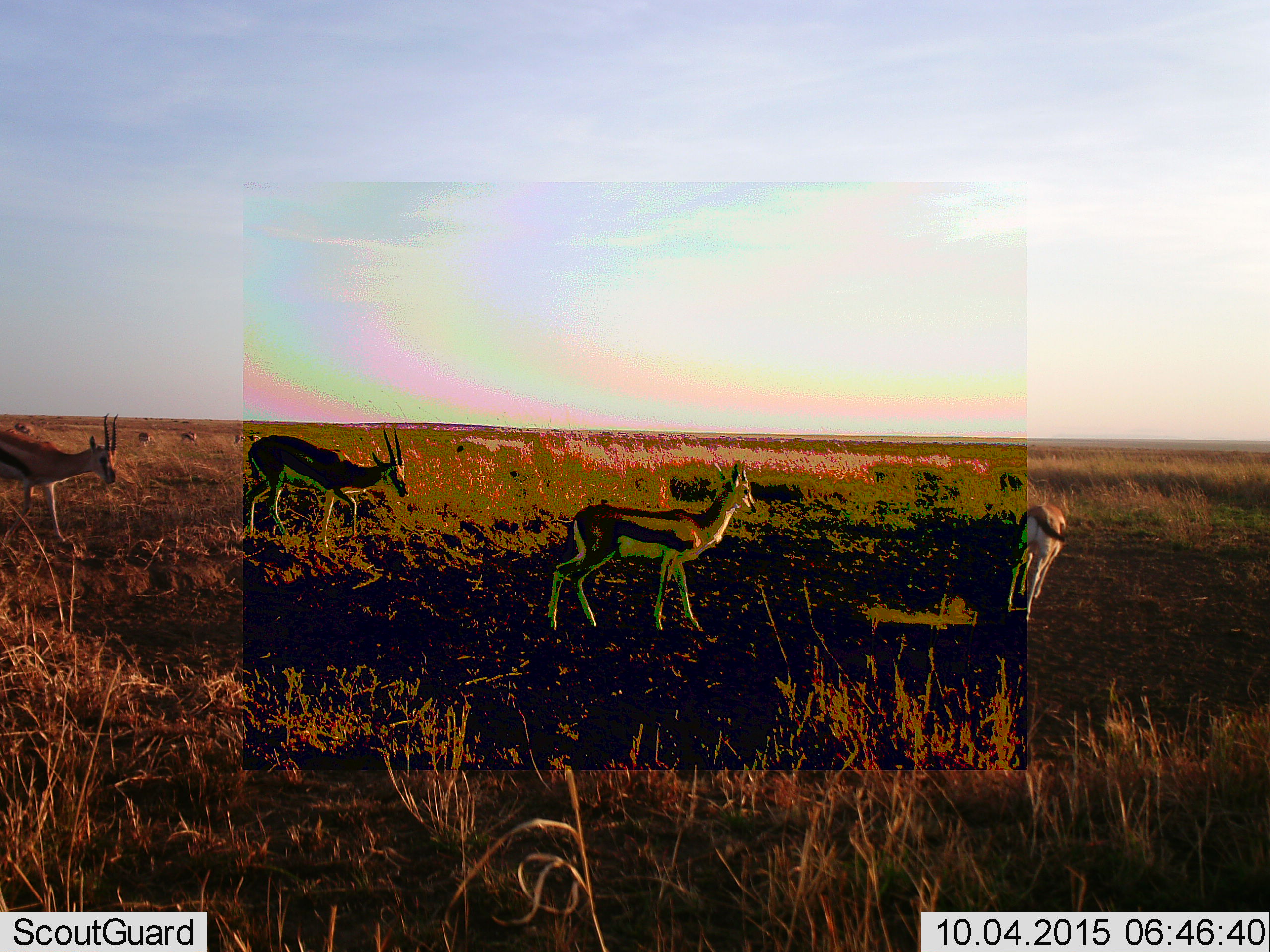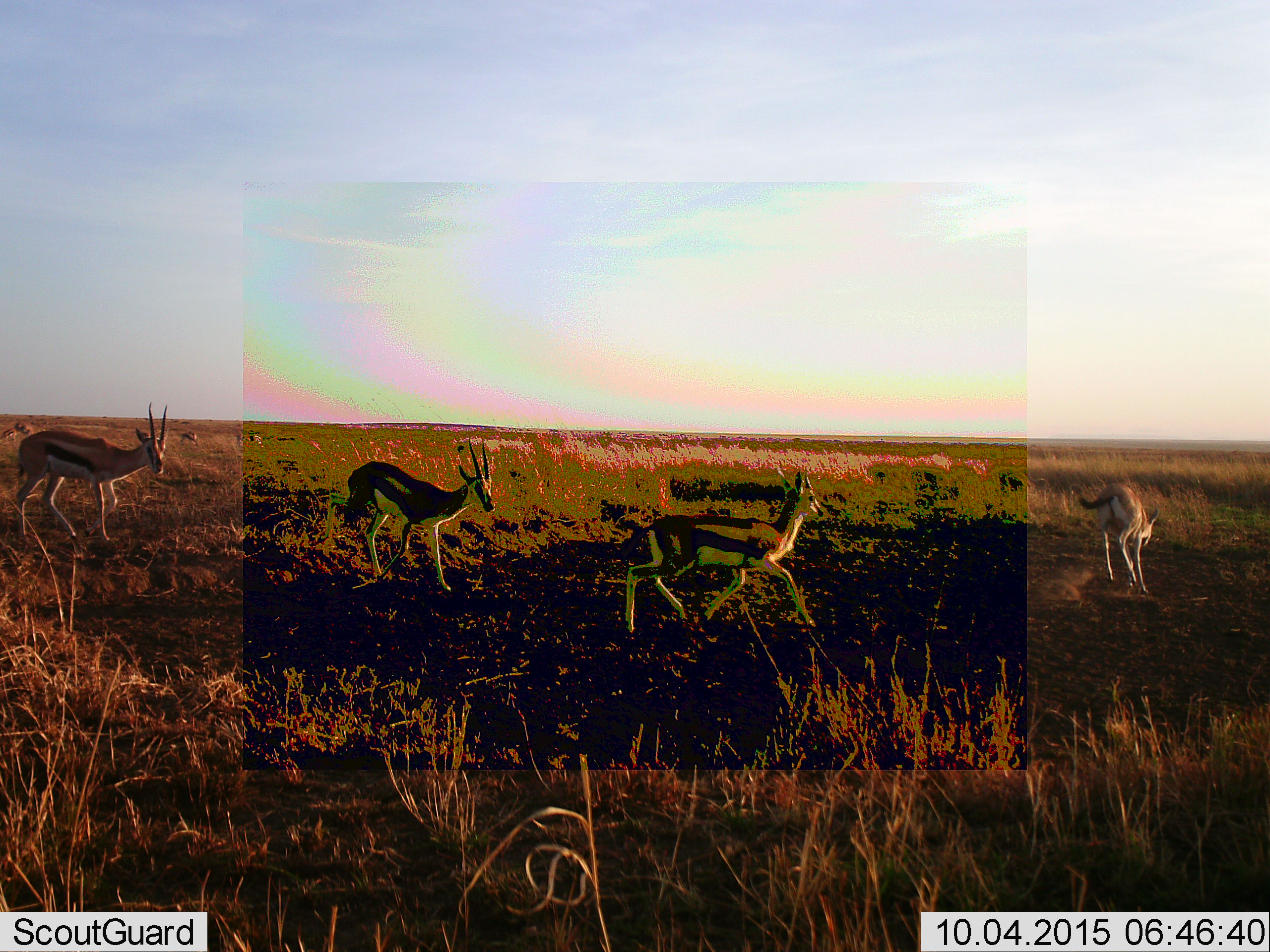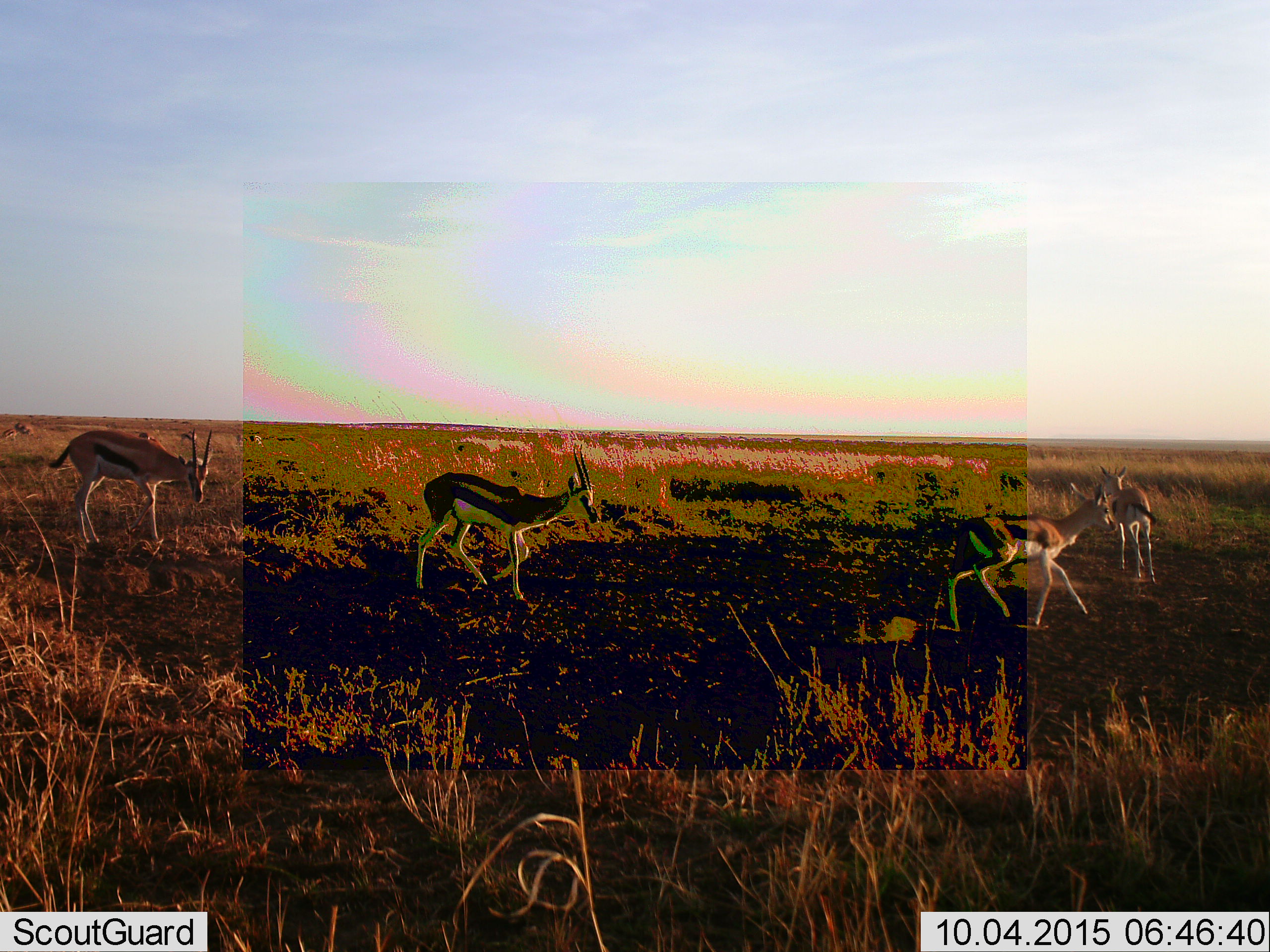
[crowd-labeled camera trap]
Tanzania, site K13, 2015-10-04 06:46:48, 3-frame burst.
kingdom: Animalia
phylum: Chordata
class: Mammalia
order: Artiodactyla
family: Bovidae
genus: Eudorcas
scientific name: Eudorcas thomsonii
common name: thomson's gazelle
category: gazellethomsons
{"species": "gazellethomsons (thomson's gazelle) (Eudorcas thomsonii)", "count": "9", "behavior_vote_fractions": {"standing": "50%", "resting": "0%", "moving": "100%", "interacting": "12%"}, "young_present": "0%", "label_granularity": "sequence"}